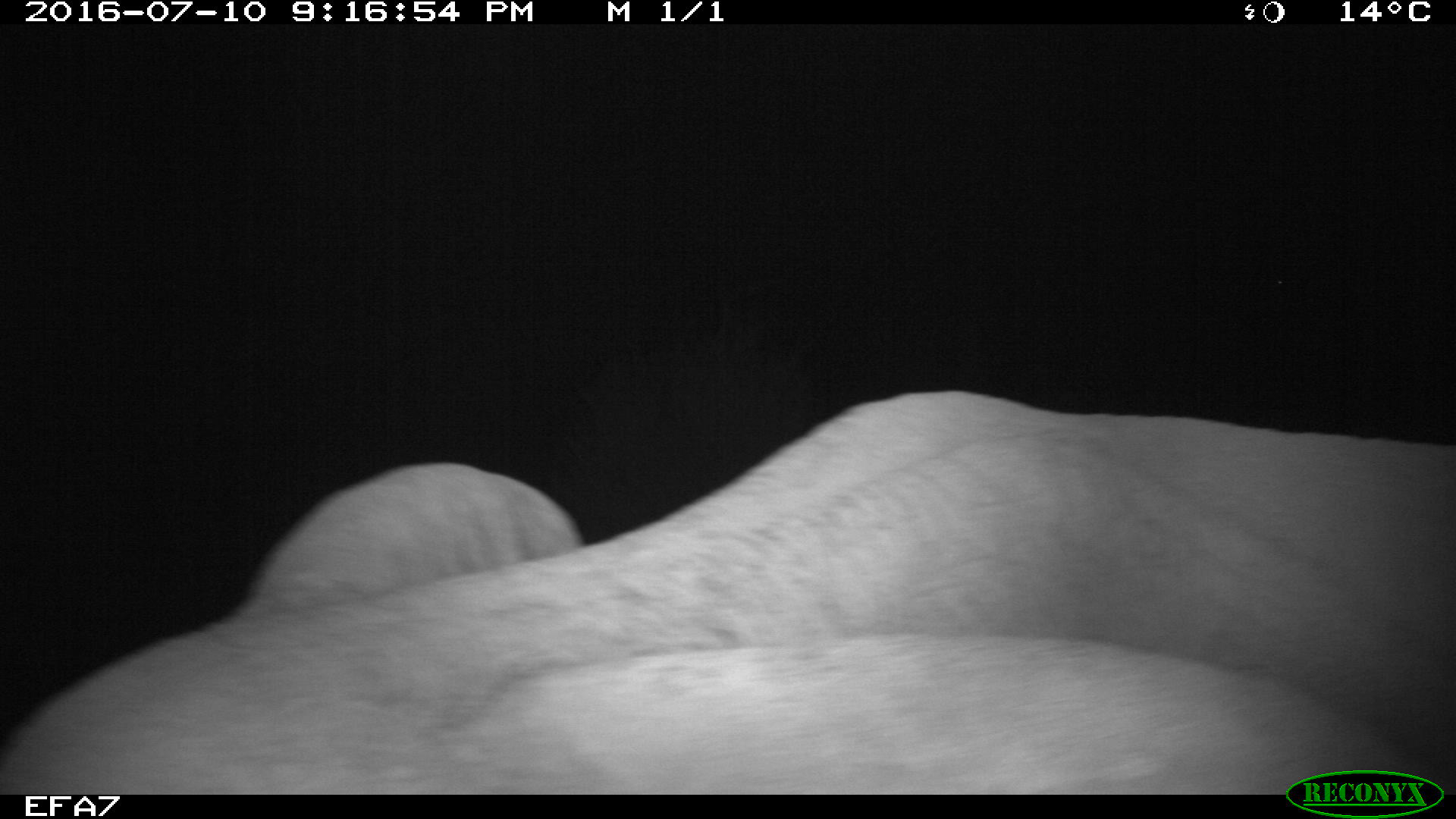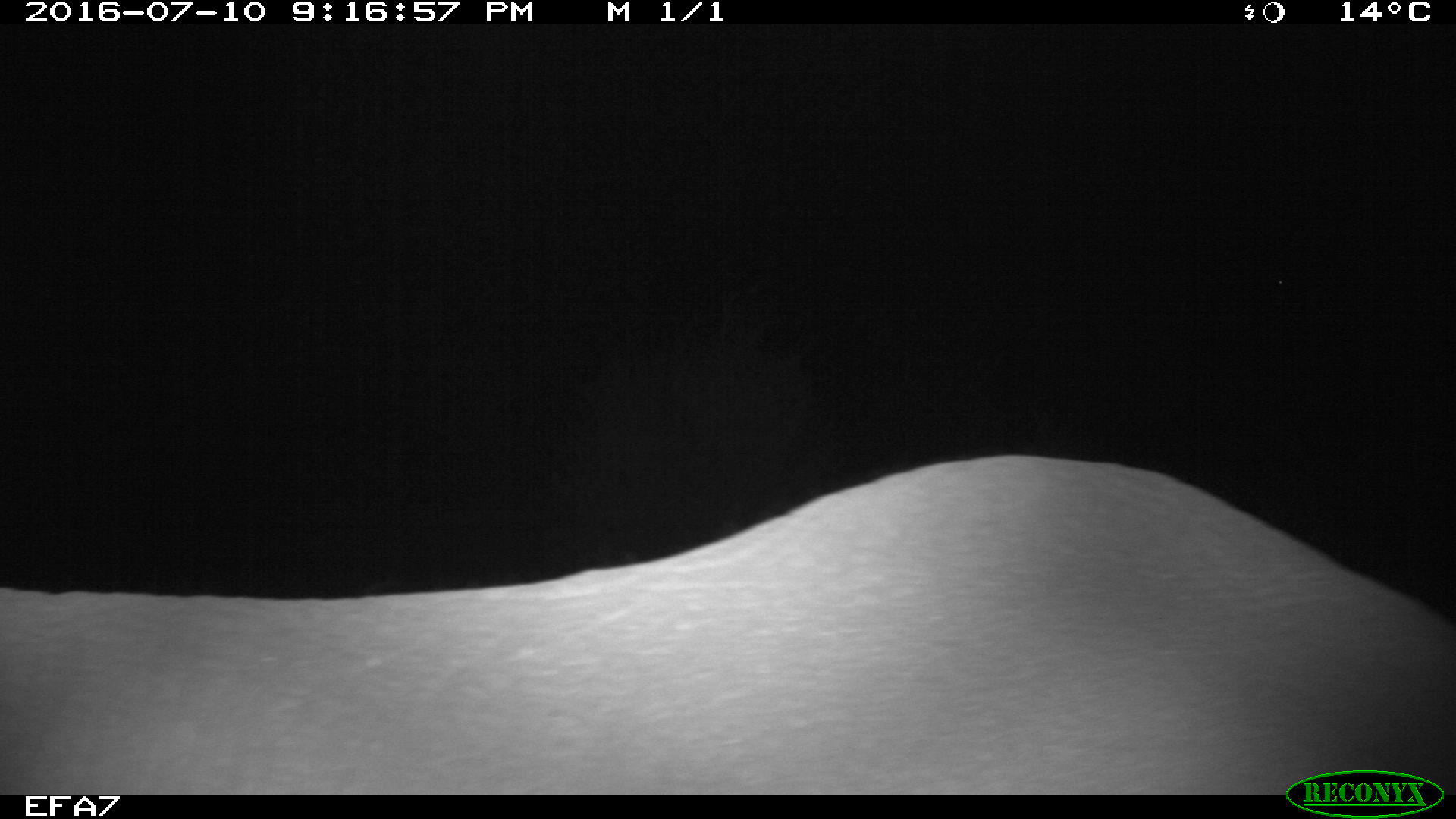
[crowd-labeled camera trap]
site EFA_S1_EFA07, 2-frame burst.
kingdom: Animalia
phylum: Chordata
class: Mammalia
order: Proboscidea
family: Elephantidae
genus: Loxodonta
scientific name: Loxodonta africana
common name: african bush elephant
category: elephant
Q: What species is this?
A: Elephant (african bush elephant) (Loxodonta africana).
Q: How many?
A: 1.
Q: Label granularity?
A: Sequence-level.